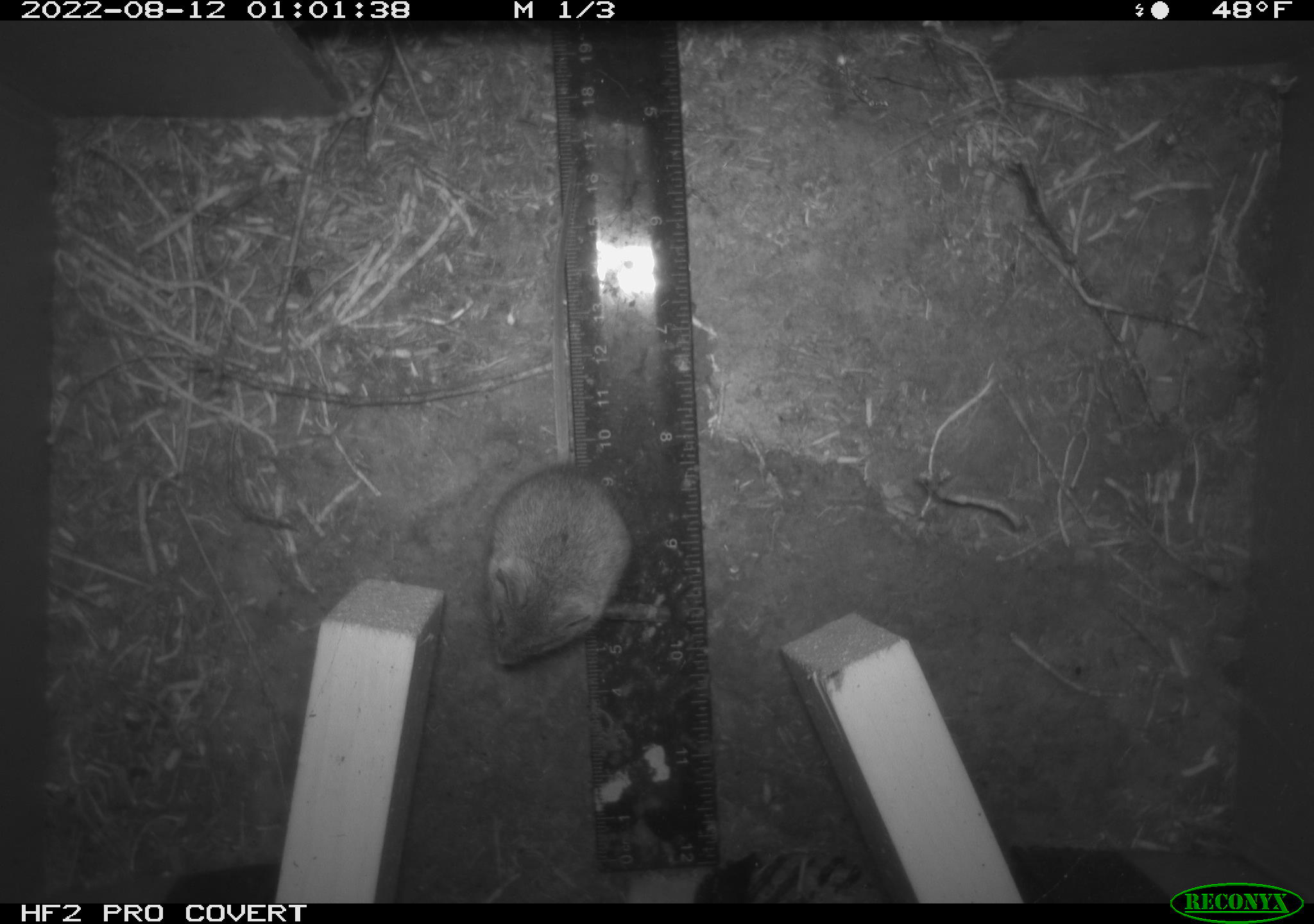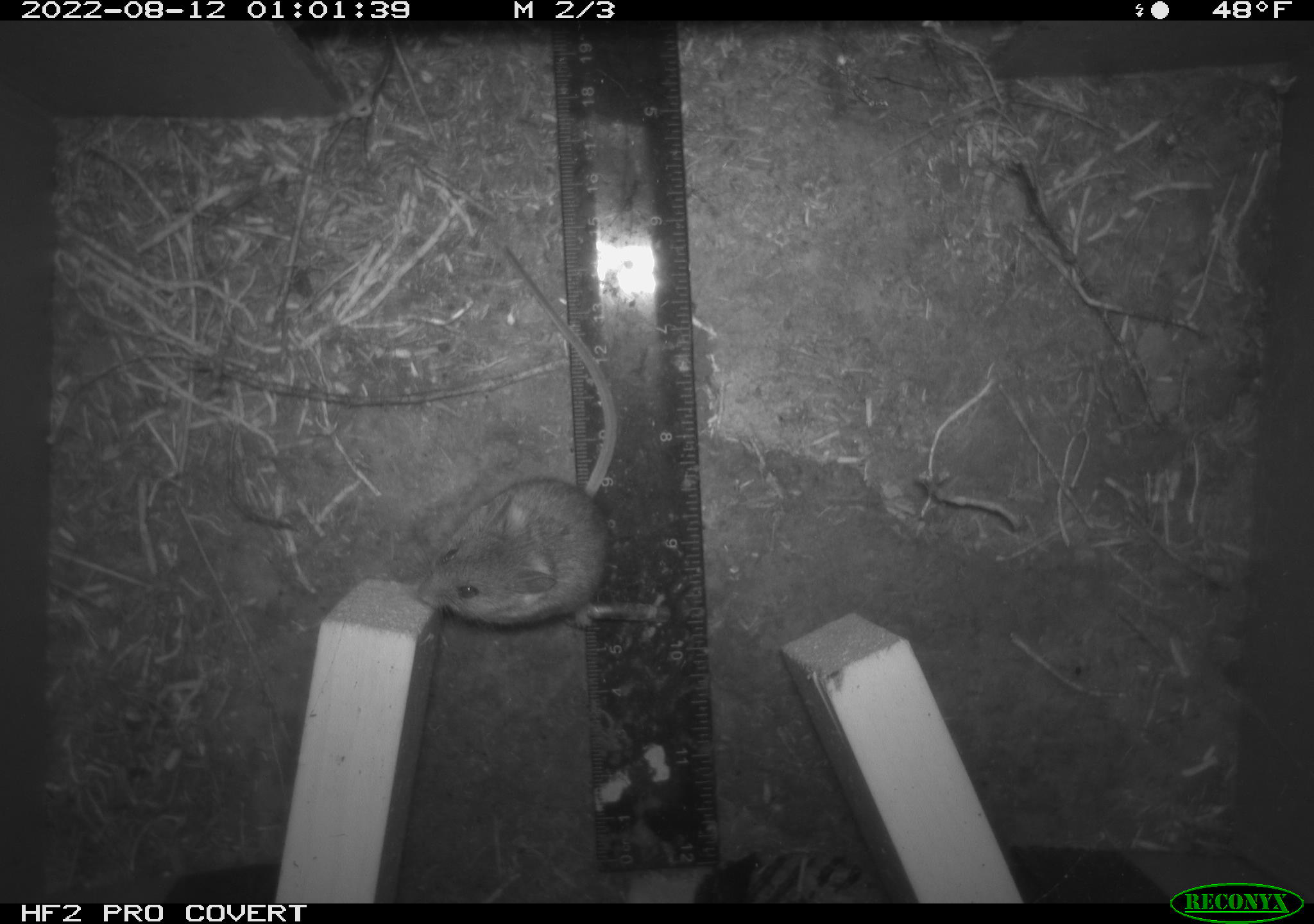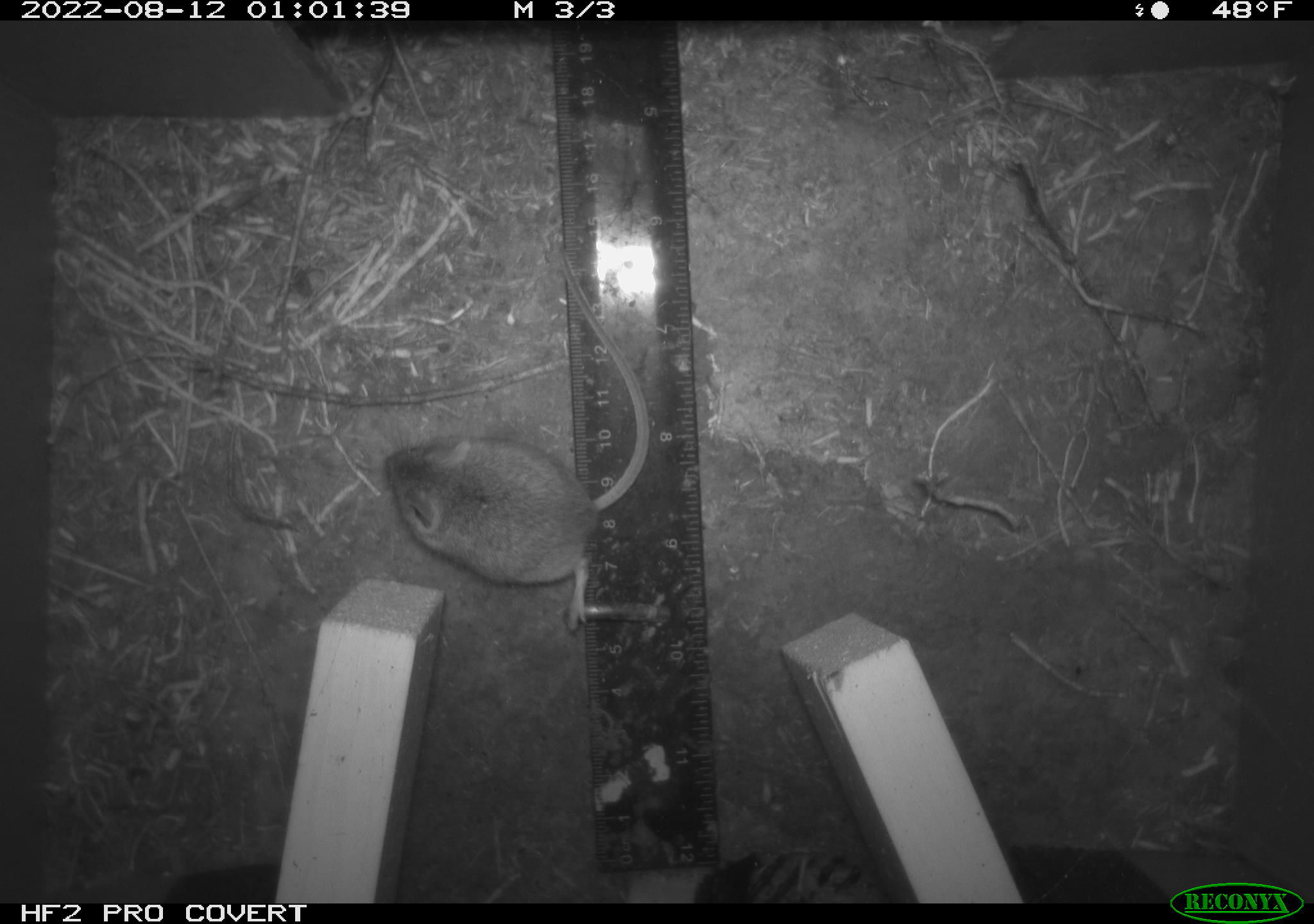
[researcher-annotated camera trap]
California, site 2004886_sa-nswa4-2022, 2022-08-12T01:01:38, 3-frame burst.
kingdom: Animalia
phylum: Chordata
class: Mammalia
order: Rodentia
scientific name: Rodentia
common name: rodent